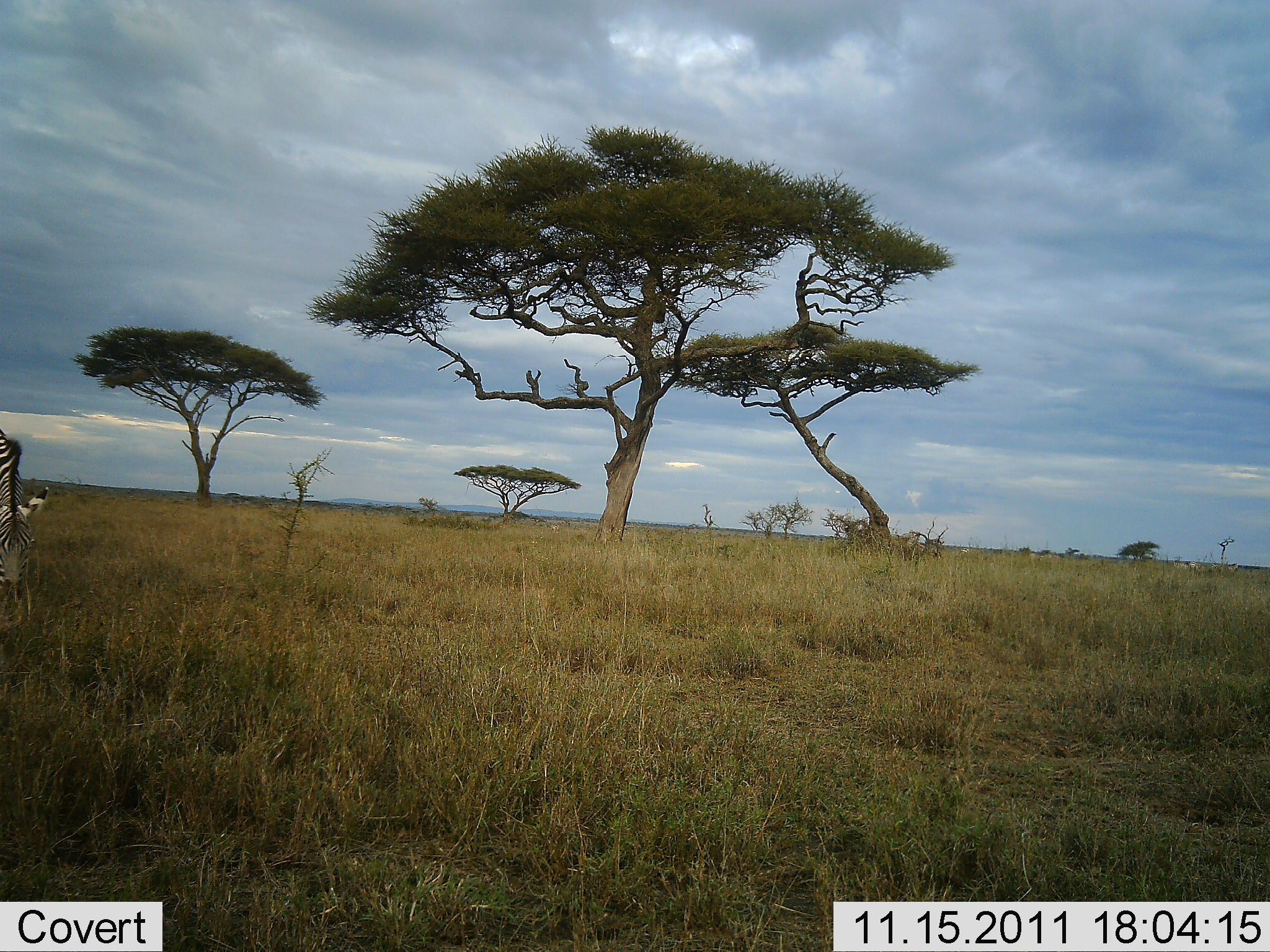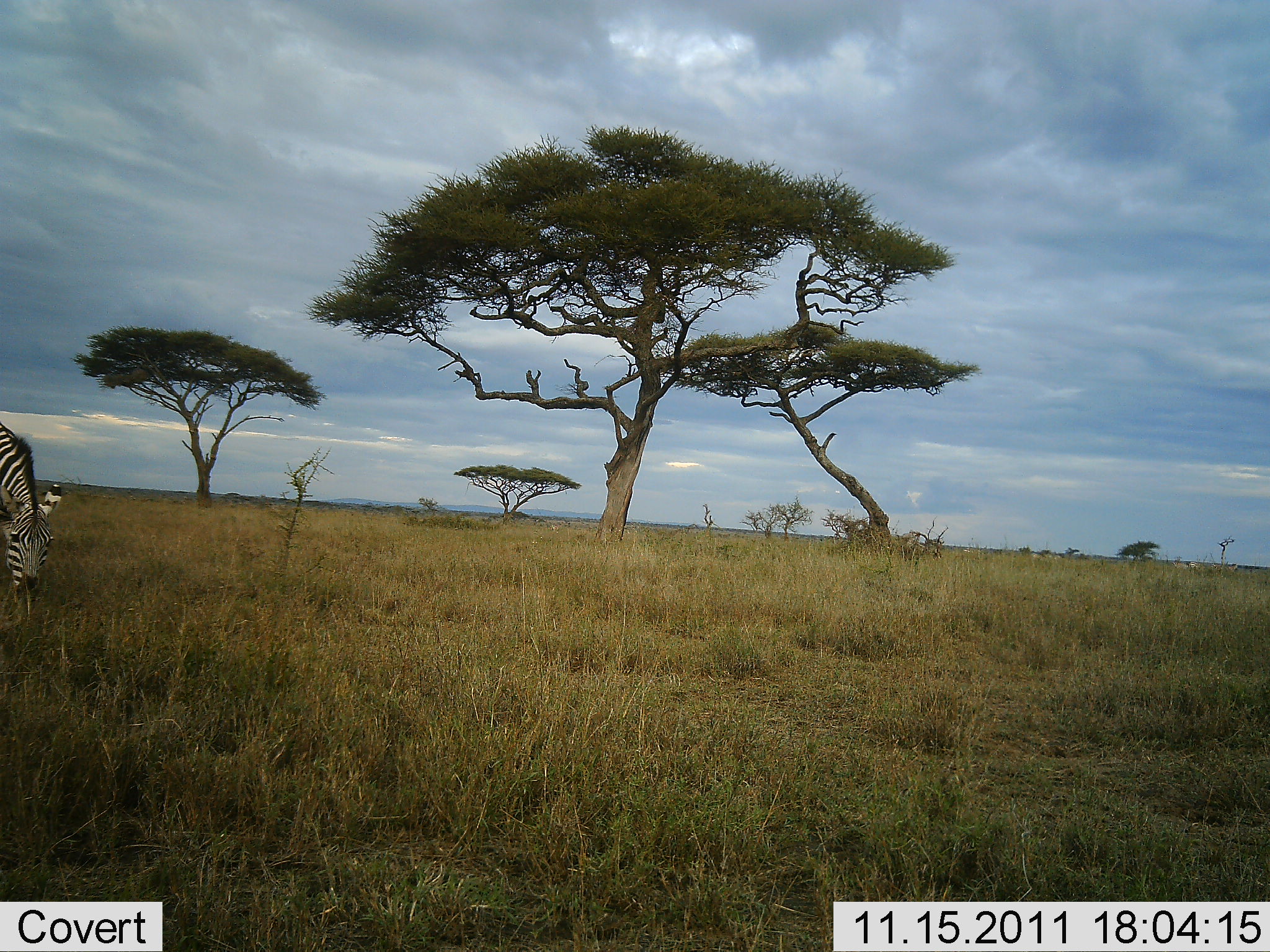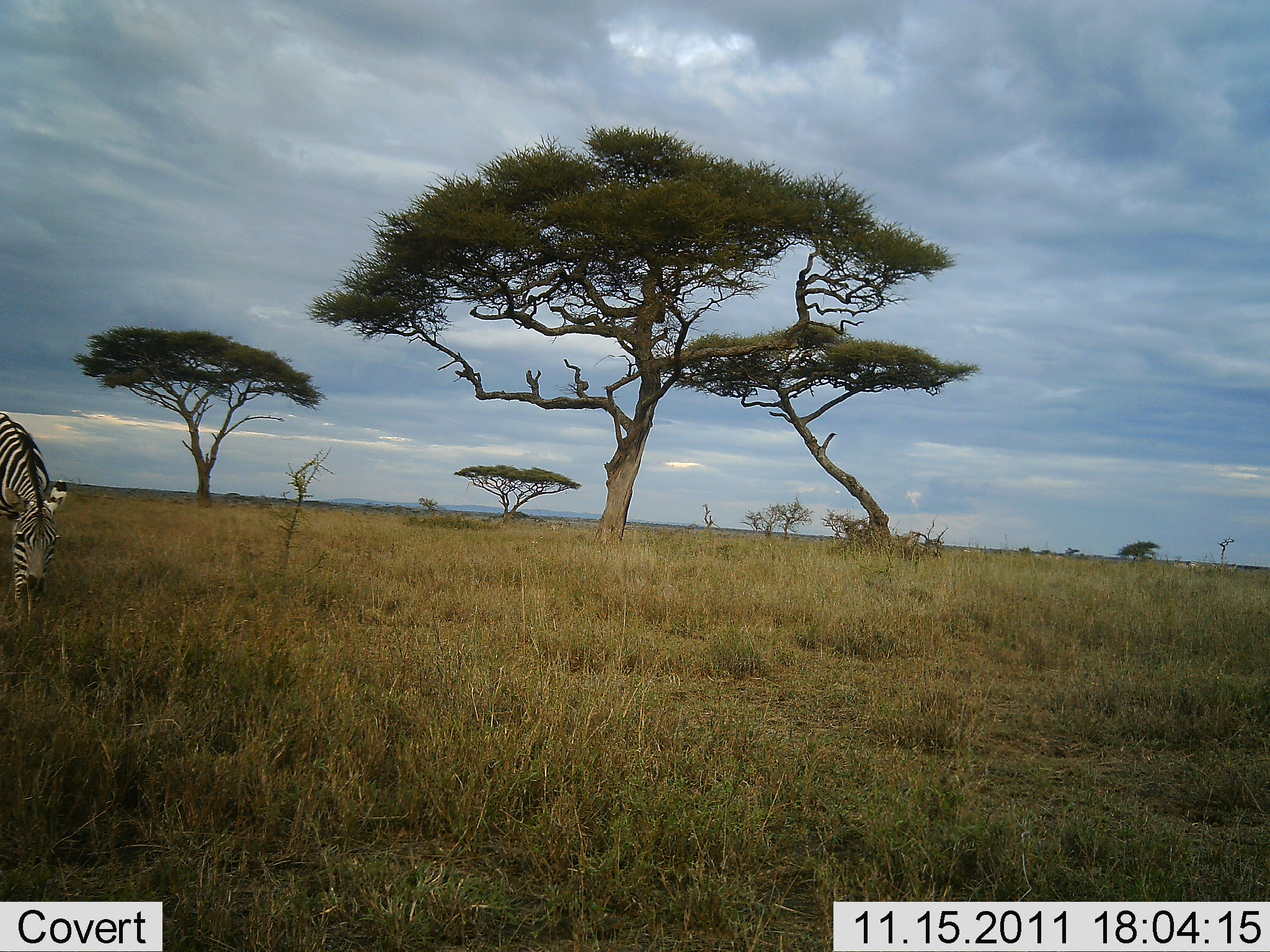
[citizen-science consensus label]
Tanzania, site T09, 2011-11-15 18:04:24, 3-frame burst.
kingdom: Animalia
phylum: Chordata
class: Mammalia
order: Perissodactyla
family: Equidae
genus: Equus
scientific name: Equus quagga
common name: plains zebra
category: zebra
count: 1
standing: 18%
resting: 0%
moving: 18%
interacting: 0%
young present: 0%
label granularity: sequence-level